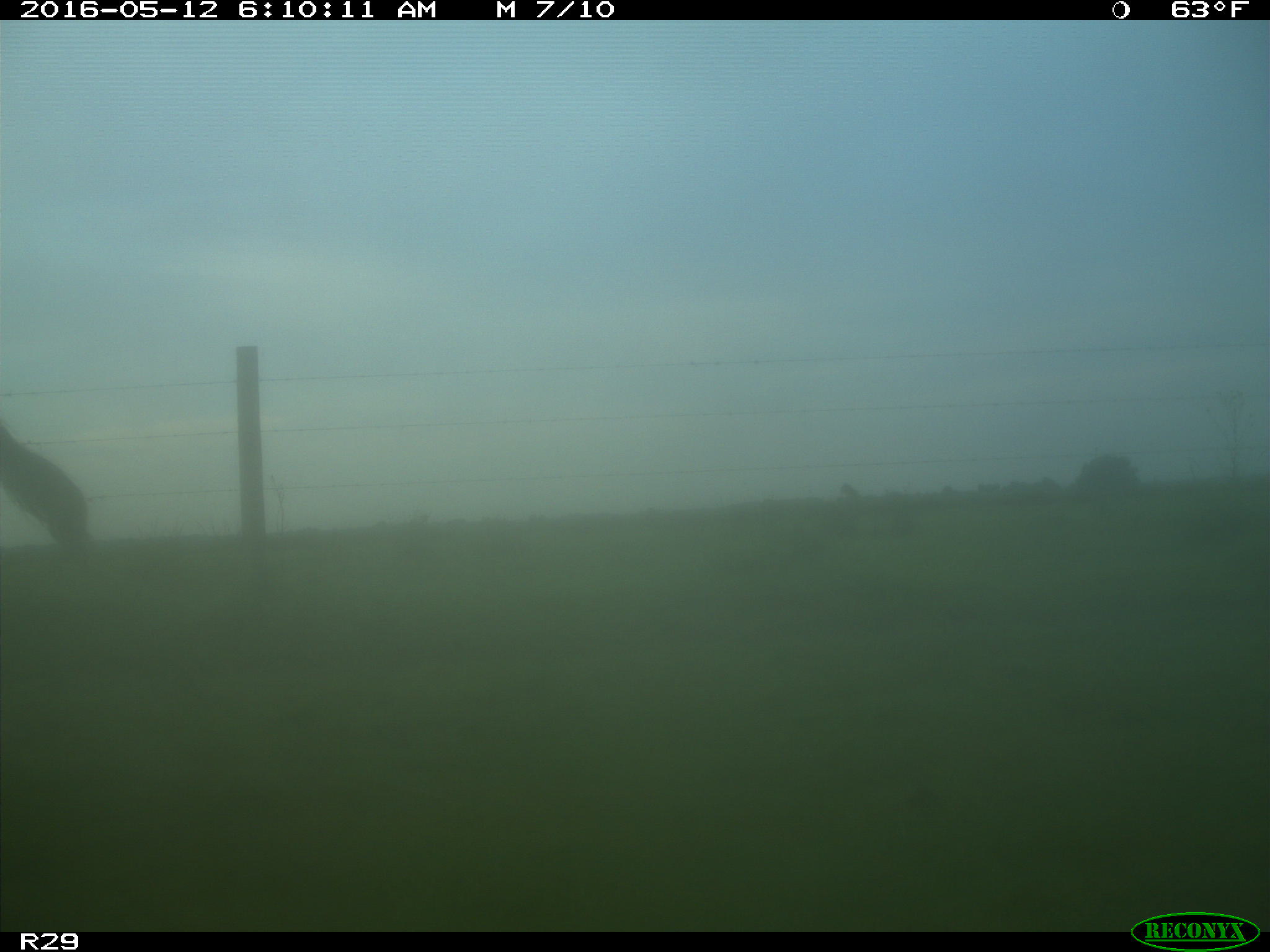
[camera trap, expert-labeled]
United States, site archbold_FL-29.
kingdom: Animalia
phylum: Chordata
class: Mammalia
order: Artiodactyla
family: Bovidae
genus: Bos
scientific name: Bos taurus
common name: domestic cow